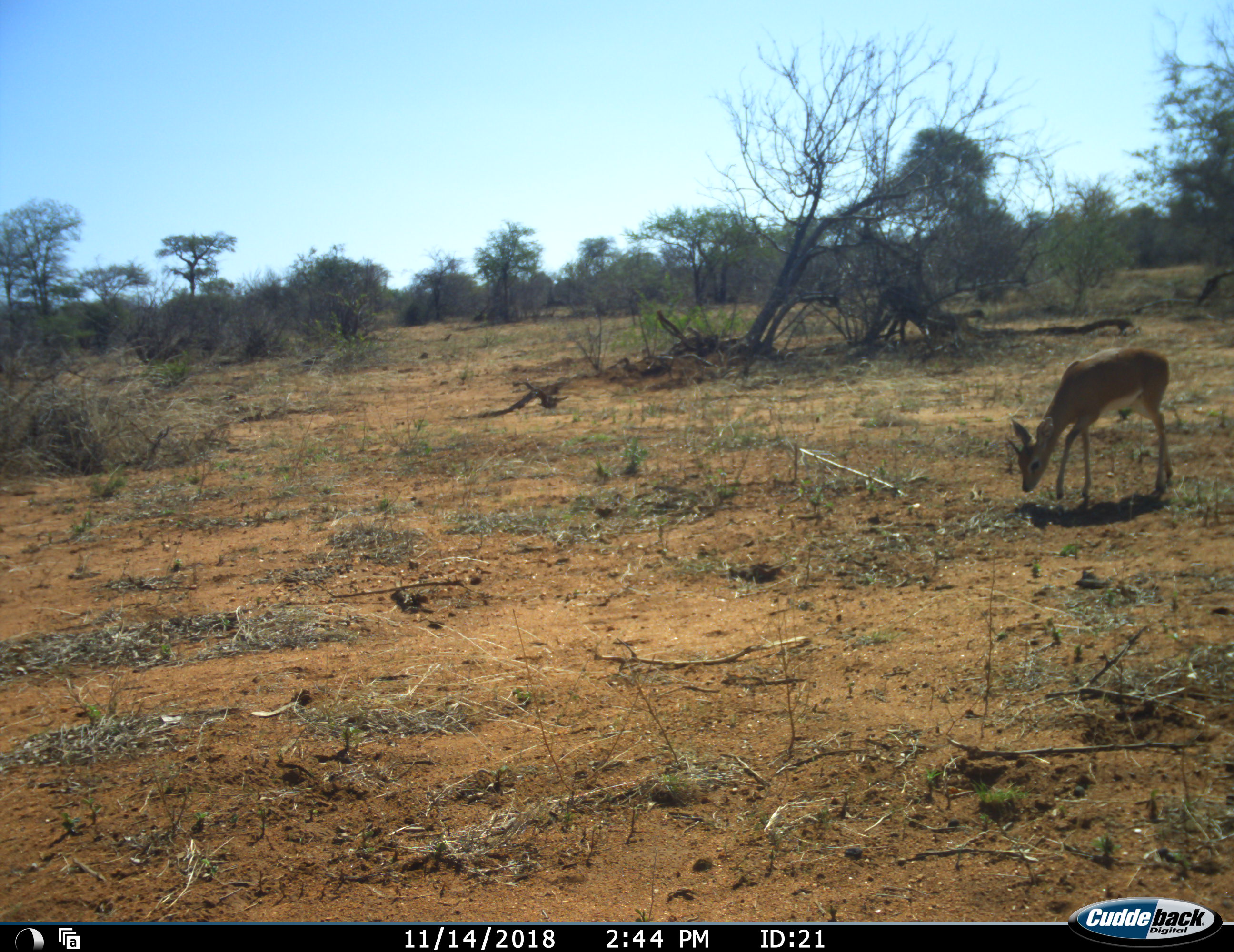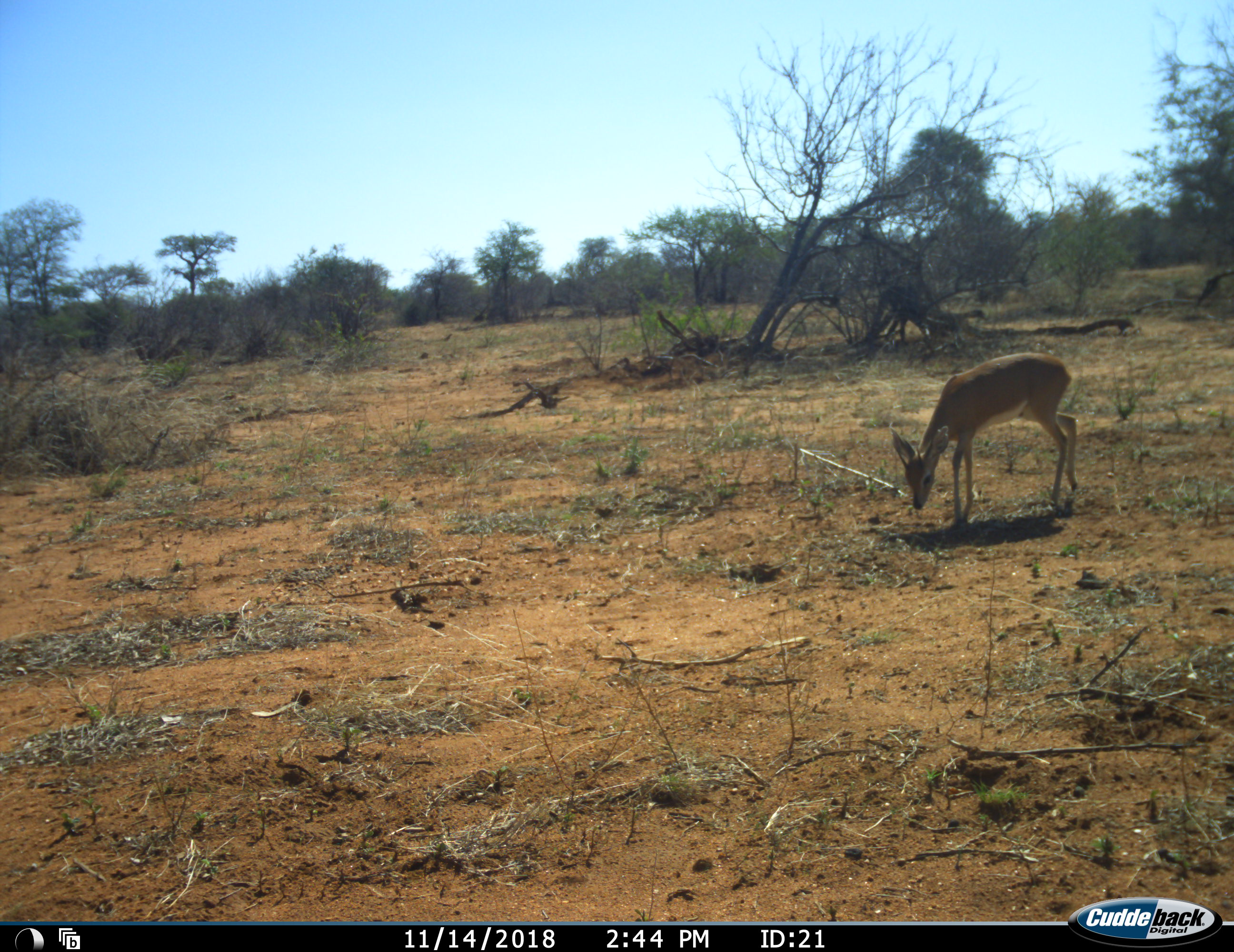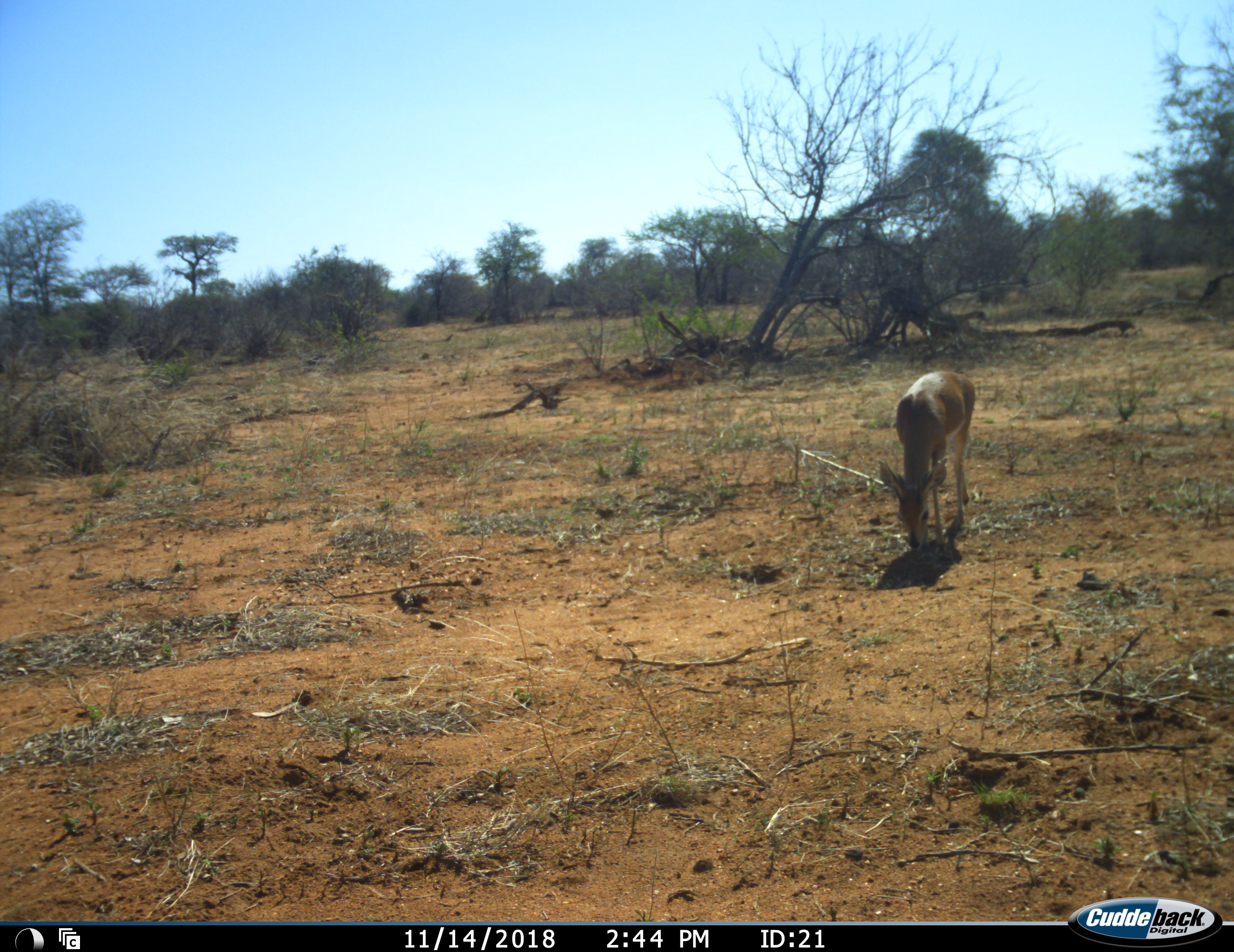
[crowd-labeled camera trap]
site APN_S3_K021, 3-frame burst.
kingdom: Animalia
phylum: Chordata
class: Mammalia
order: Artiodactyla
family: Bovidae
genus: Aepyceros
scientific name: Aepyceros melampus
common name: impala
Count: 1.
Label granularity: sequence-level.